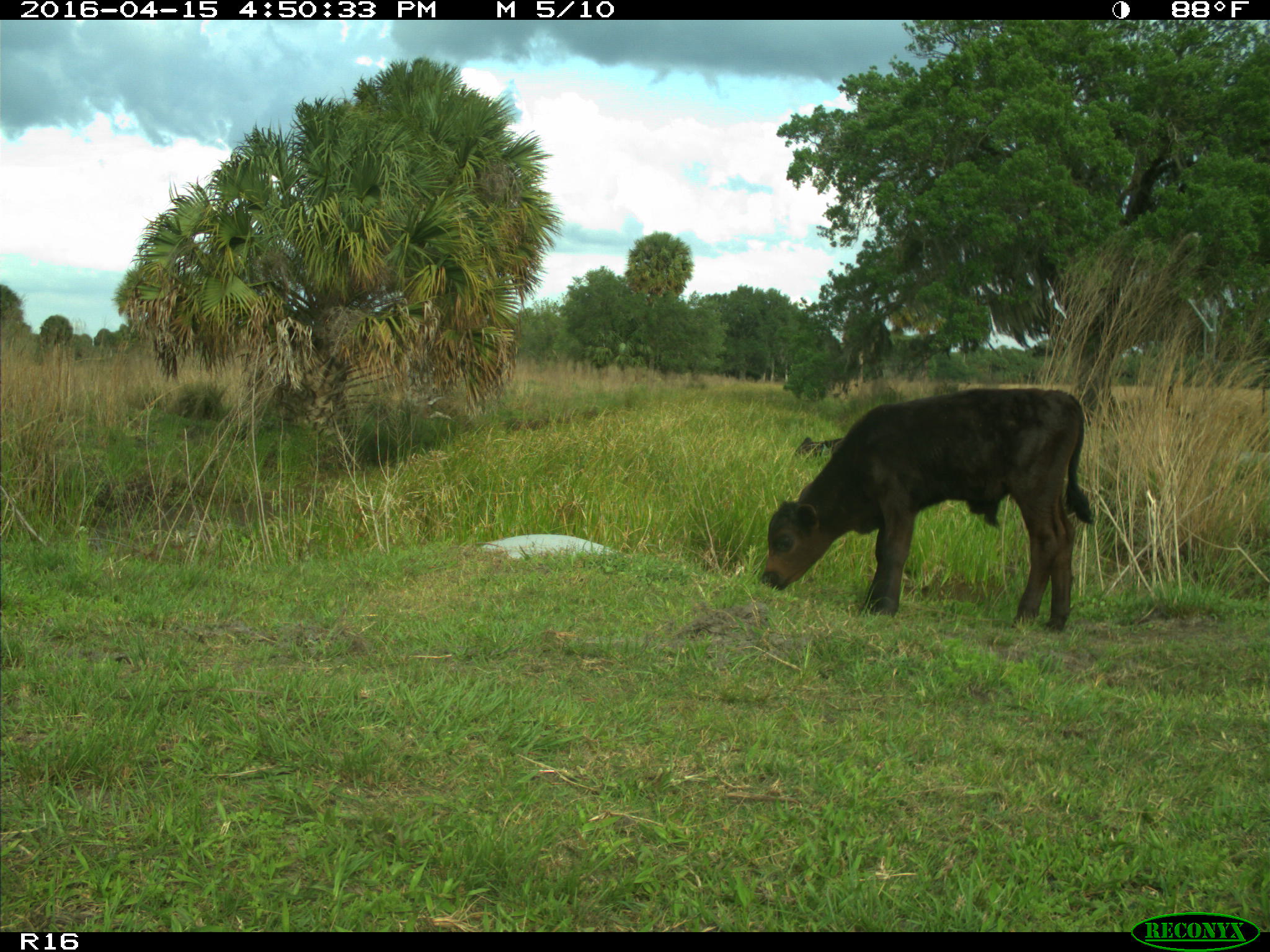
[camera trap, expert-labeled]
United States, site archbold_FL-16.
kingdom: Animalia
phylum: Chordata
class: Mammalia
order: Artiodactyla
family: Bovidae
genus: Bos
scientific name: Bos taurus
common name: domestic cow